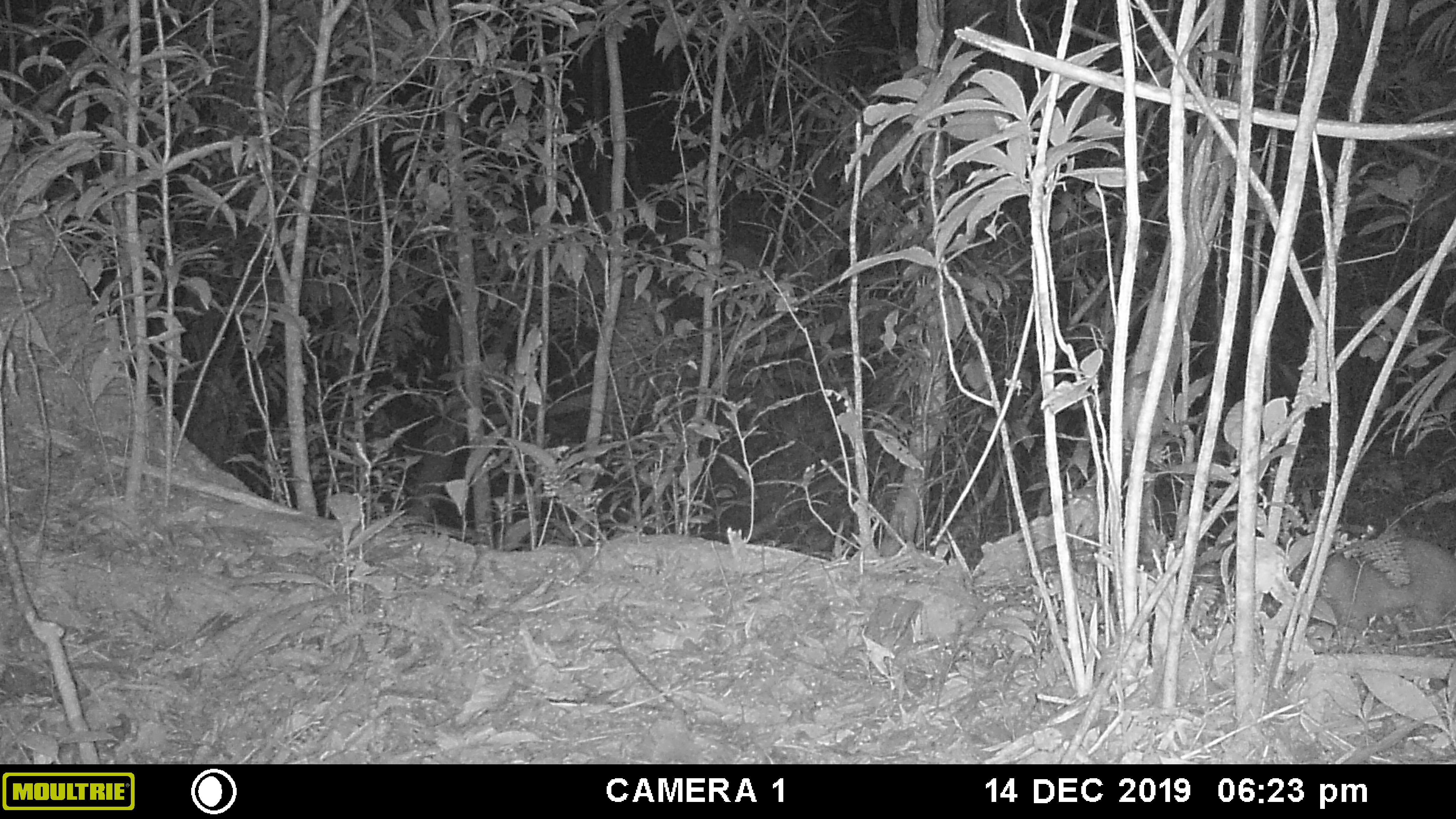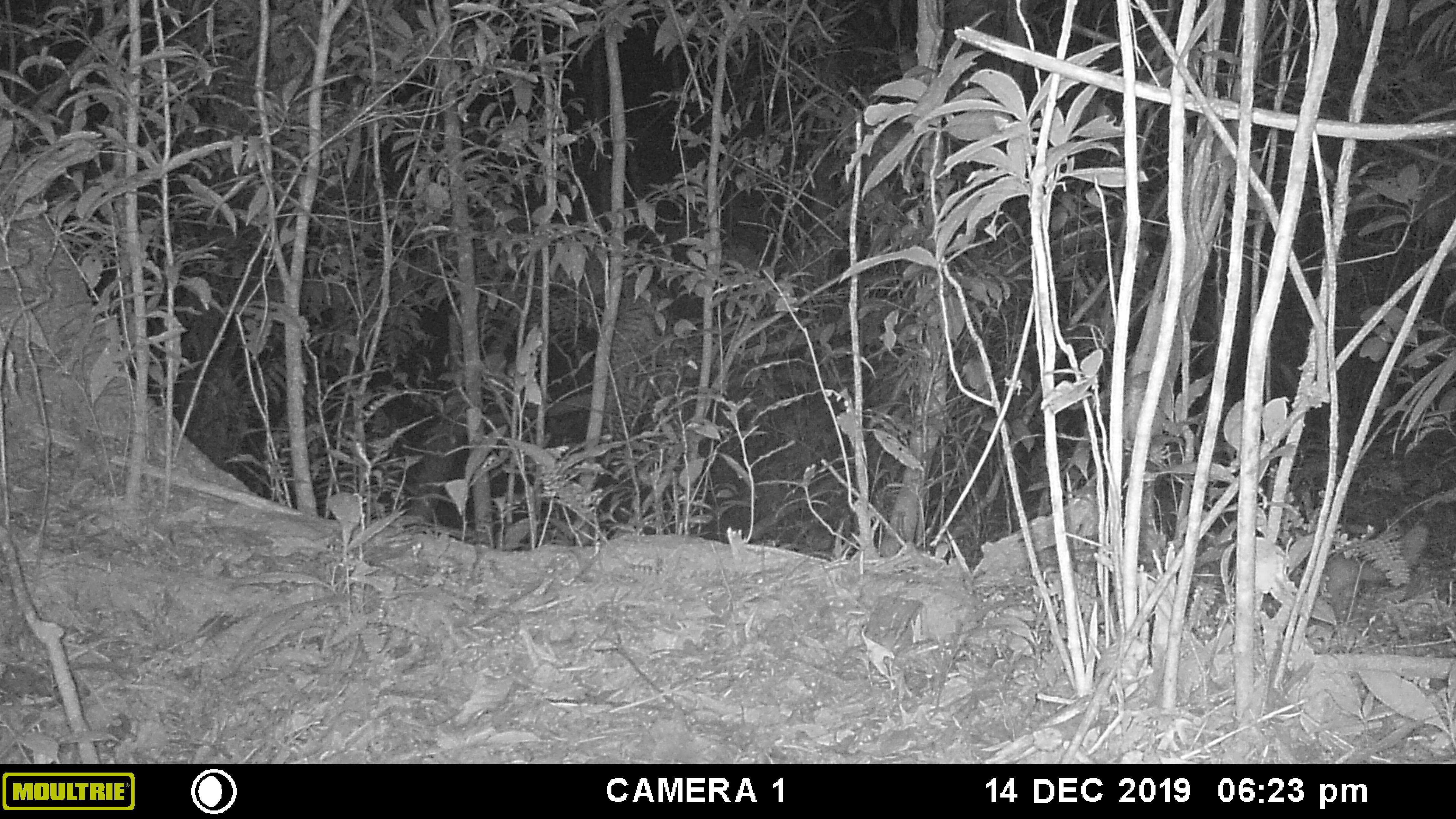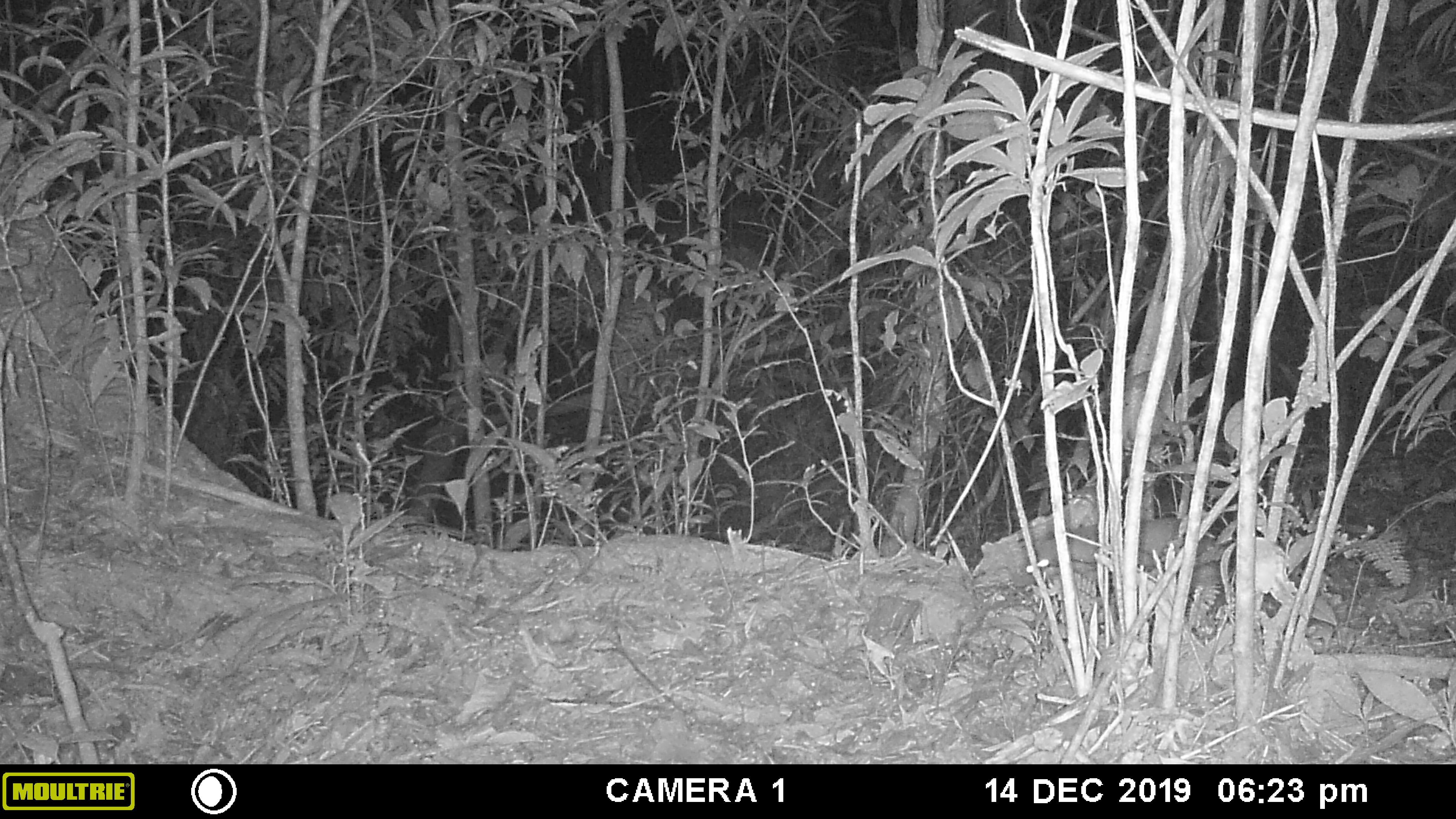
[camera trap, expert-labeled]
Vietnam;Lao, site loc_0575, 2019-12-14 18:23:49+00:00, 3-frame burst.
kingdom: Animalia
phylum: Chordata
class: Mammalia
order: Carnivora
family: Mustelidae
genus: Melogale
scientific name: Melogale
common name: ferret badger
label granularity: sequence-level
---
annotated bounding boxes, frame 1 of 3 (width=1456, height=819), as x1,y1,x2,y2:
ferret badger: 1288,537,1456,631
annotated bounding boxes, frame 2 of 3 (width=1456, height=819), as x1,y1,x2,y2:
ferret badger: 1314,523,1430,620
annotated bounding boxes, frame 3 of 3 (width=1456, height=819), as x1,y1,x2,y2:
ferret badger: 1020,516,1181,585